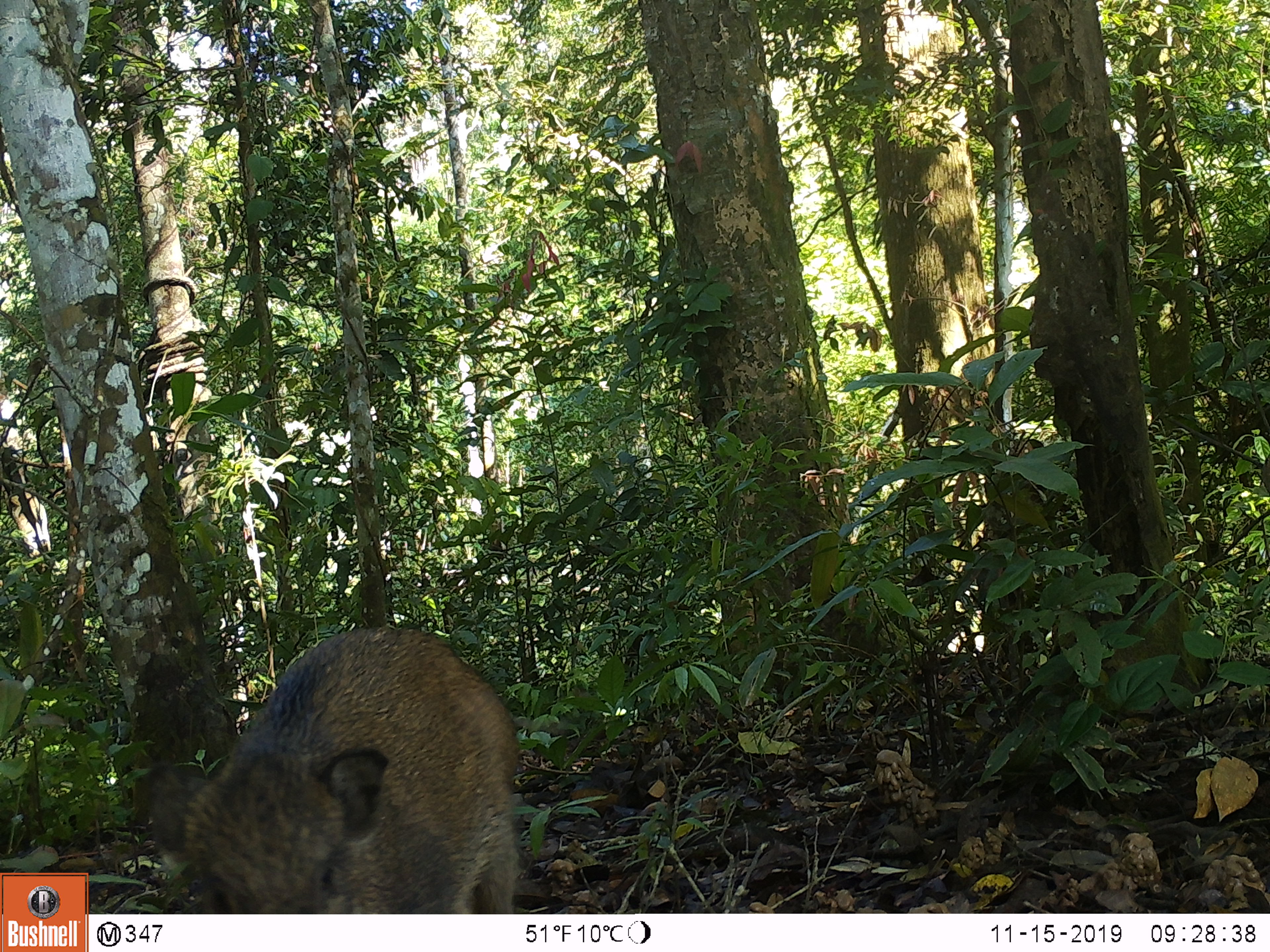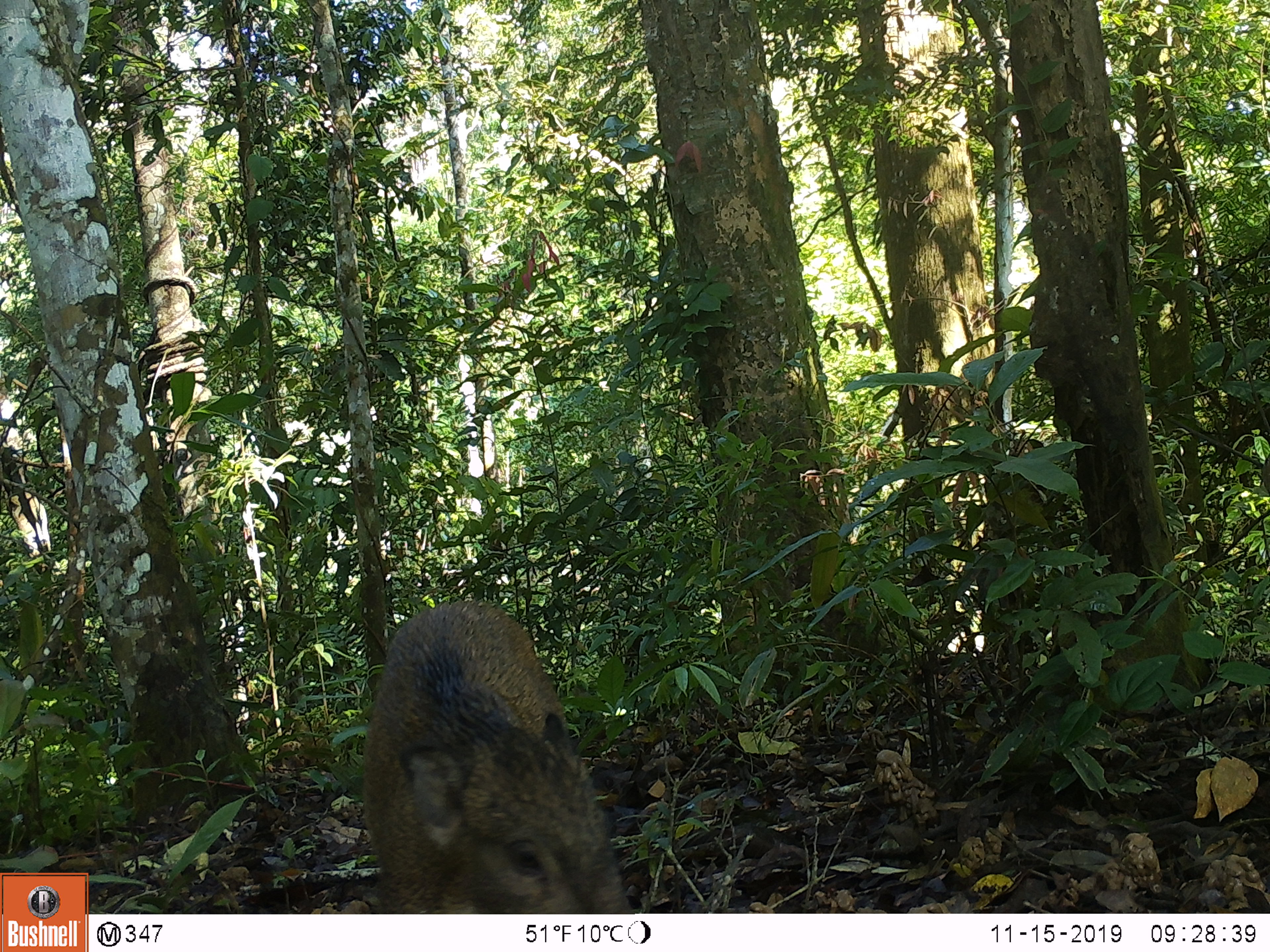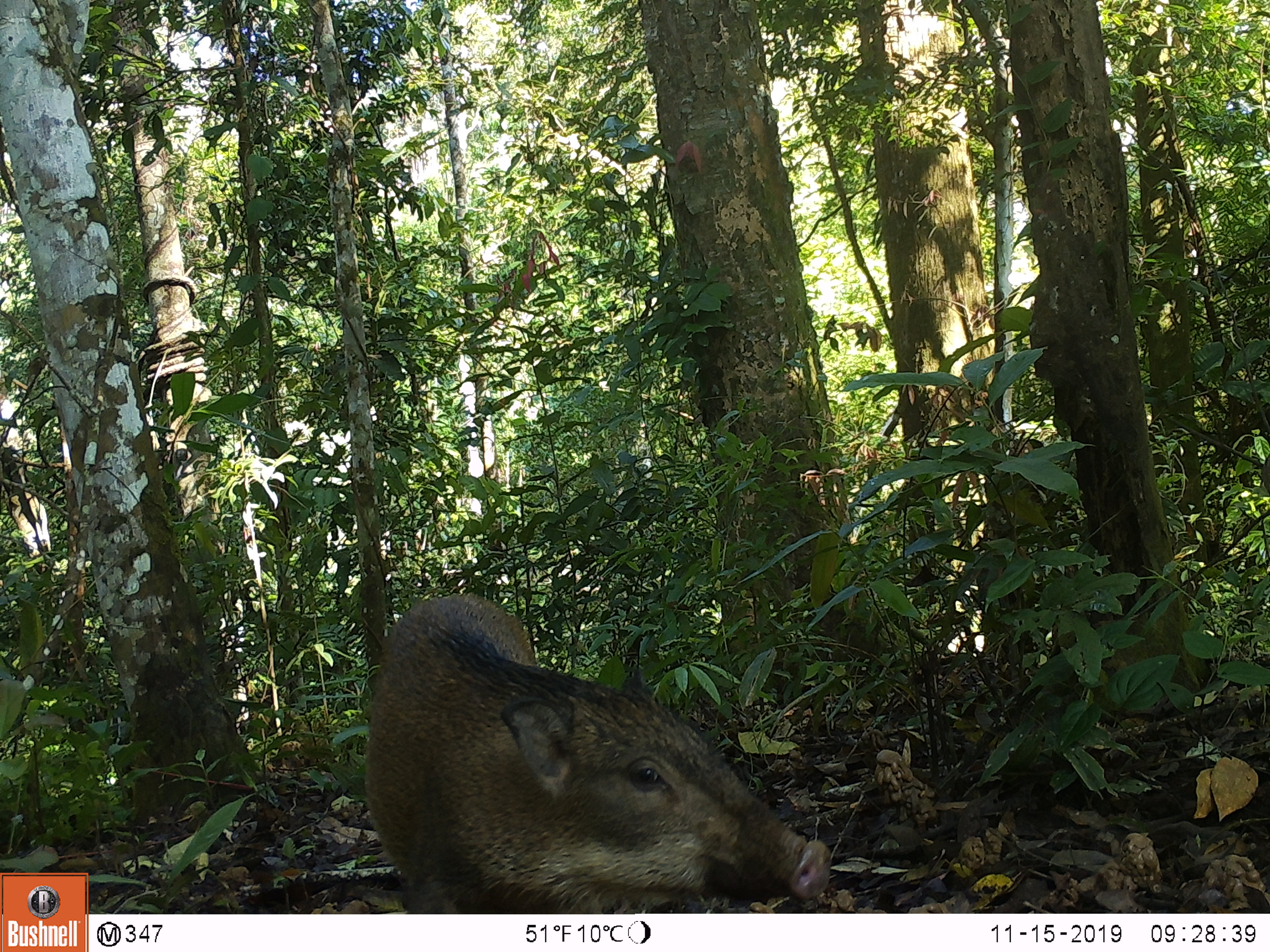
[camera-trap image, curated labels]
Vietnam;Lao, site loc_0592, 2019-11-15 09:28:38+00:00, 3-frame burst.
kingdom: Animalia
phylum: Chordata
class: Mammalia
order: Artiodactyla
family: Suidae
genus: Sus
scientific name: Sus scrofa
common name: eurasian wild pig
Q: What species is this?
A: Eurasian wild pig (Sus scrofa).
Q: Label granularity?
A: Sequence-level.